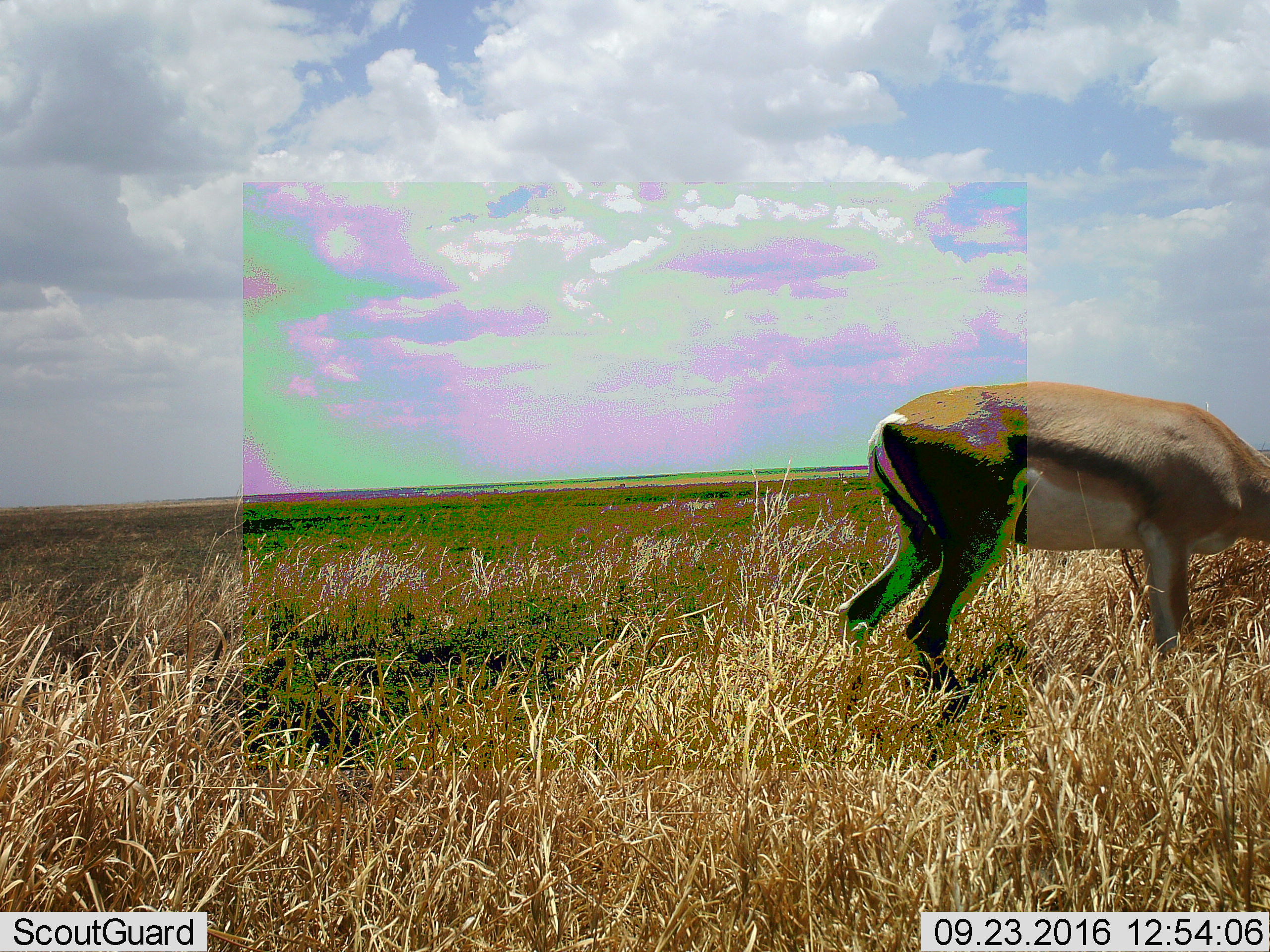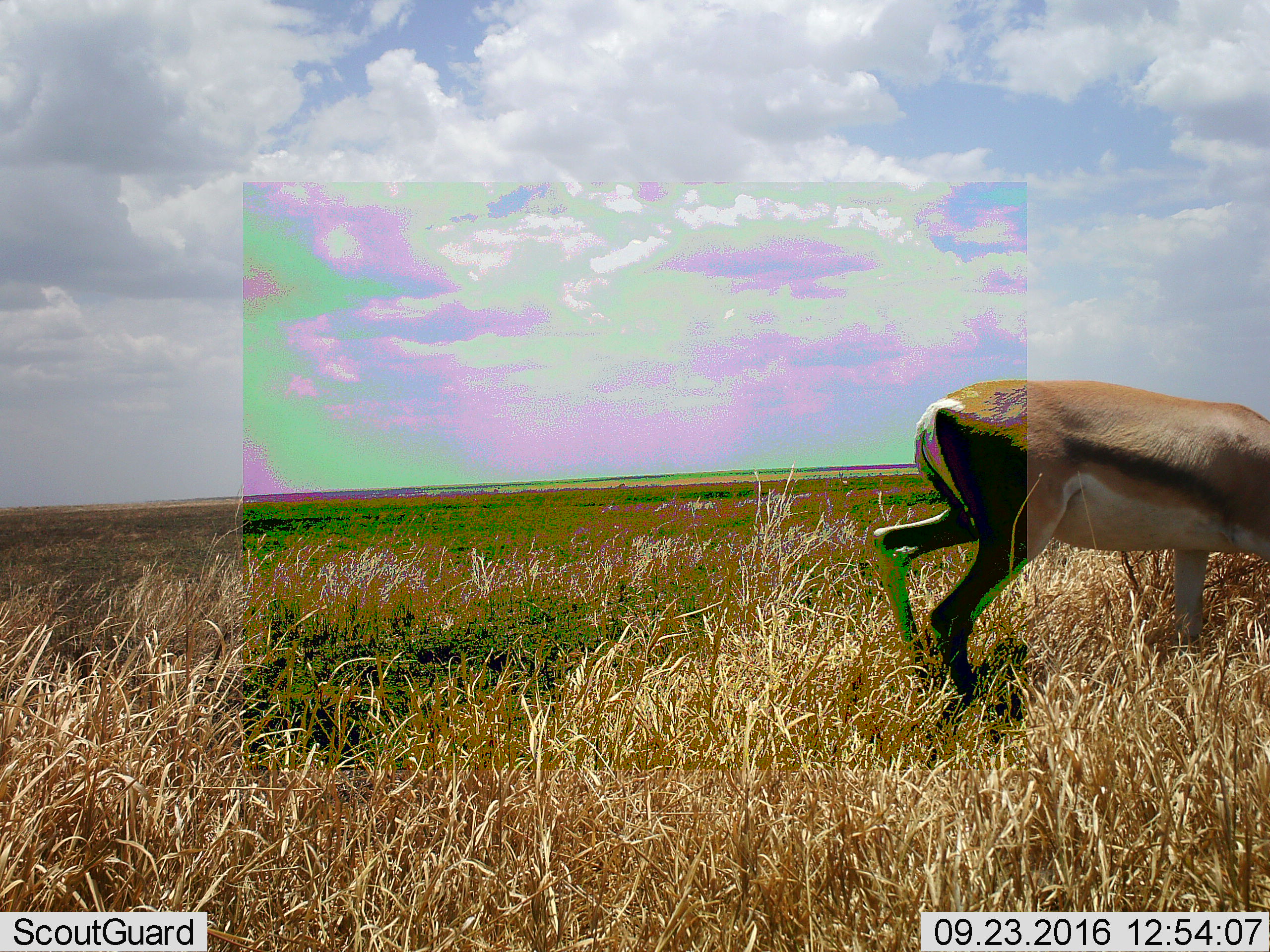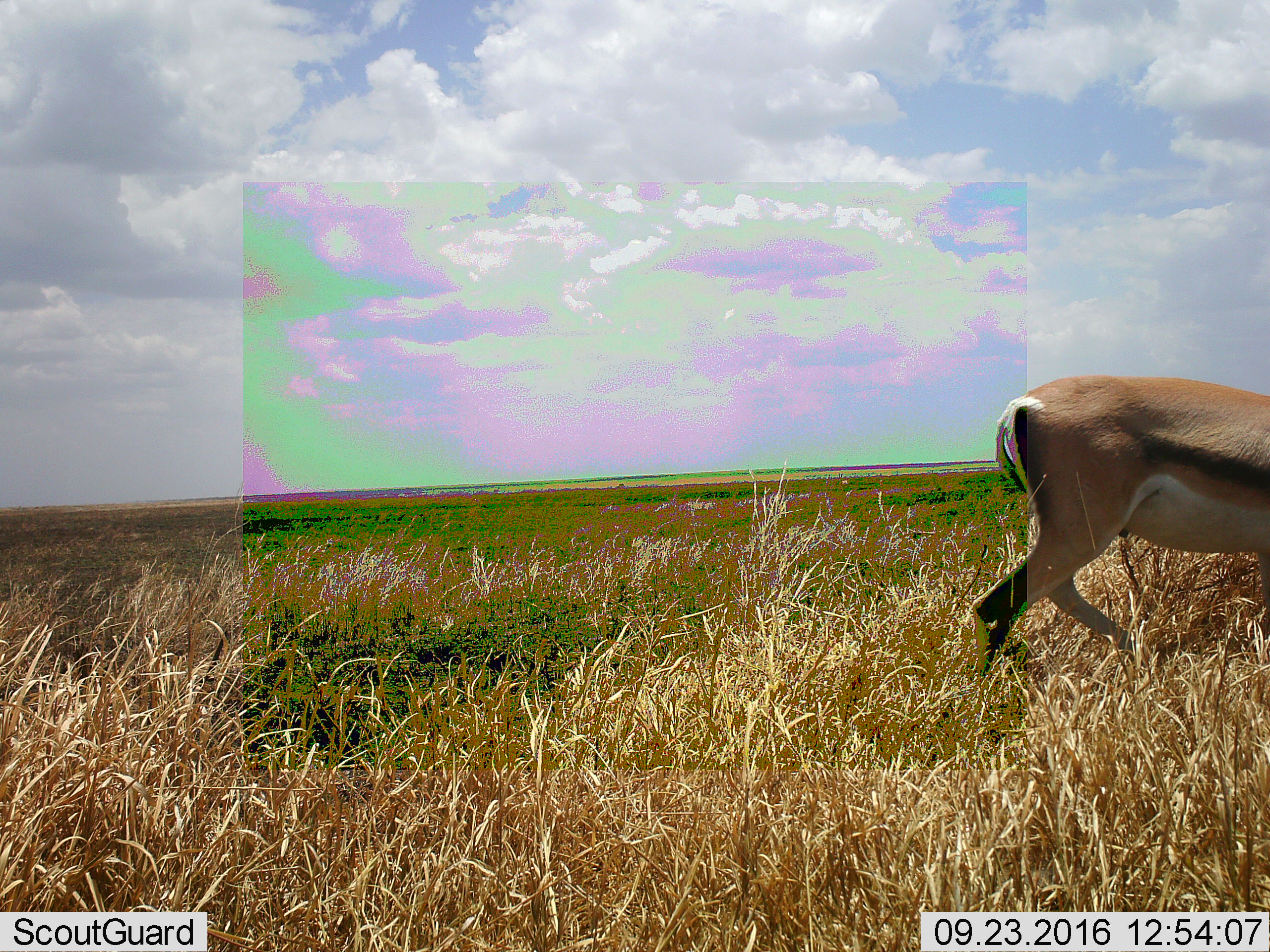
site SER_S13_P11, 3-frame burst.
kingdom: Animalia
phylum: Chordata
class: Mammalia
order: Artiodactyla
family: Bovidae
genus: Eudorcas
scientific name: Eudorcas thomsonii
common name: thomson's gazelle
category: gazellethomsons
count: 1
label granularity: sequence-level